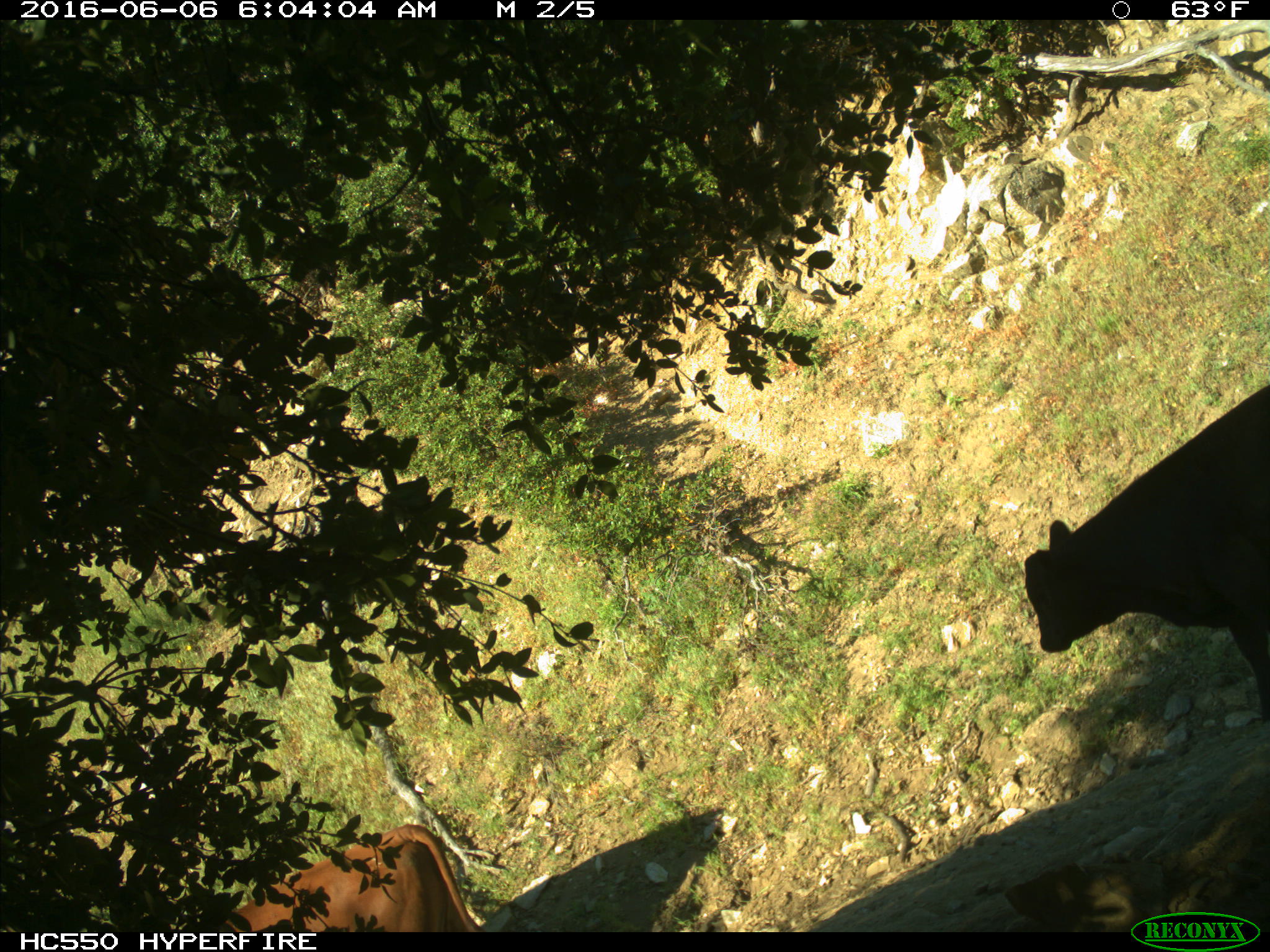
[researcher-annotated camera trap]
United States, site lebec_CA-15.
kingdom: Animalia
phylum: Chordata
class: Mammalia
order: Artiodactyla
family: Bovidae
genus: Bos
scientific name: Bos taurus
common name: domestic cow